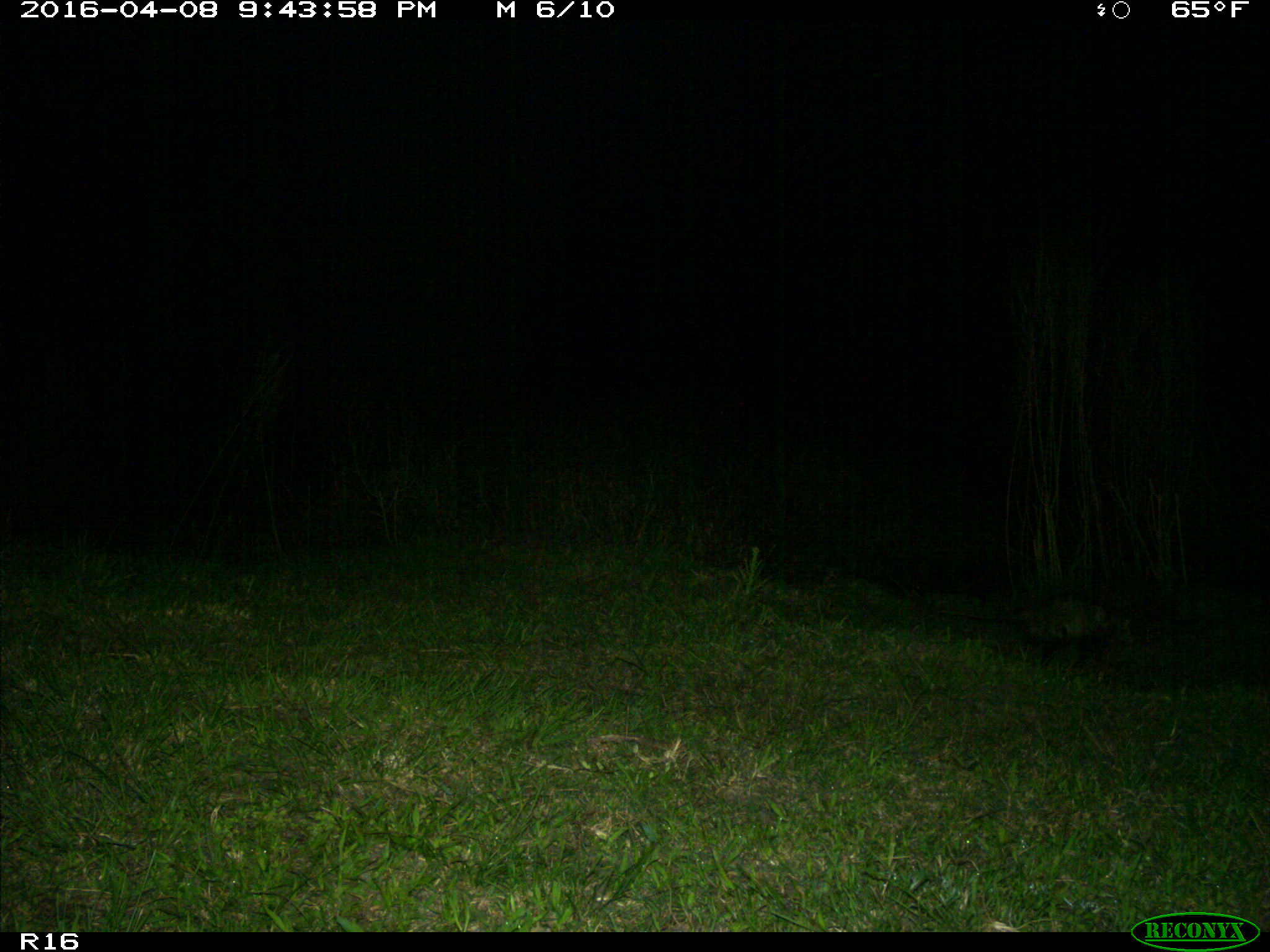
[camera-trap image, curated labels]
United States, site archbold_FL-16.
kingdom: Animalia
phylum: Chordata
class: Mammalia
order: Didelphimorphia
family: Didelphidae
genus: Didelphis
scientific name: Didelphis virginiana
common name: virginia opossum